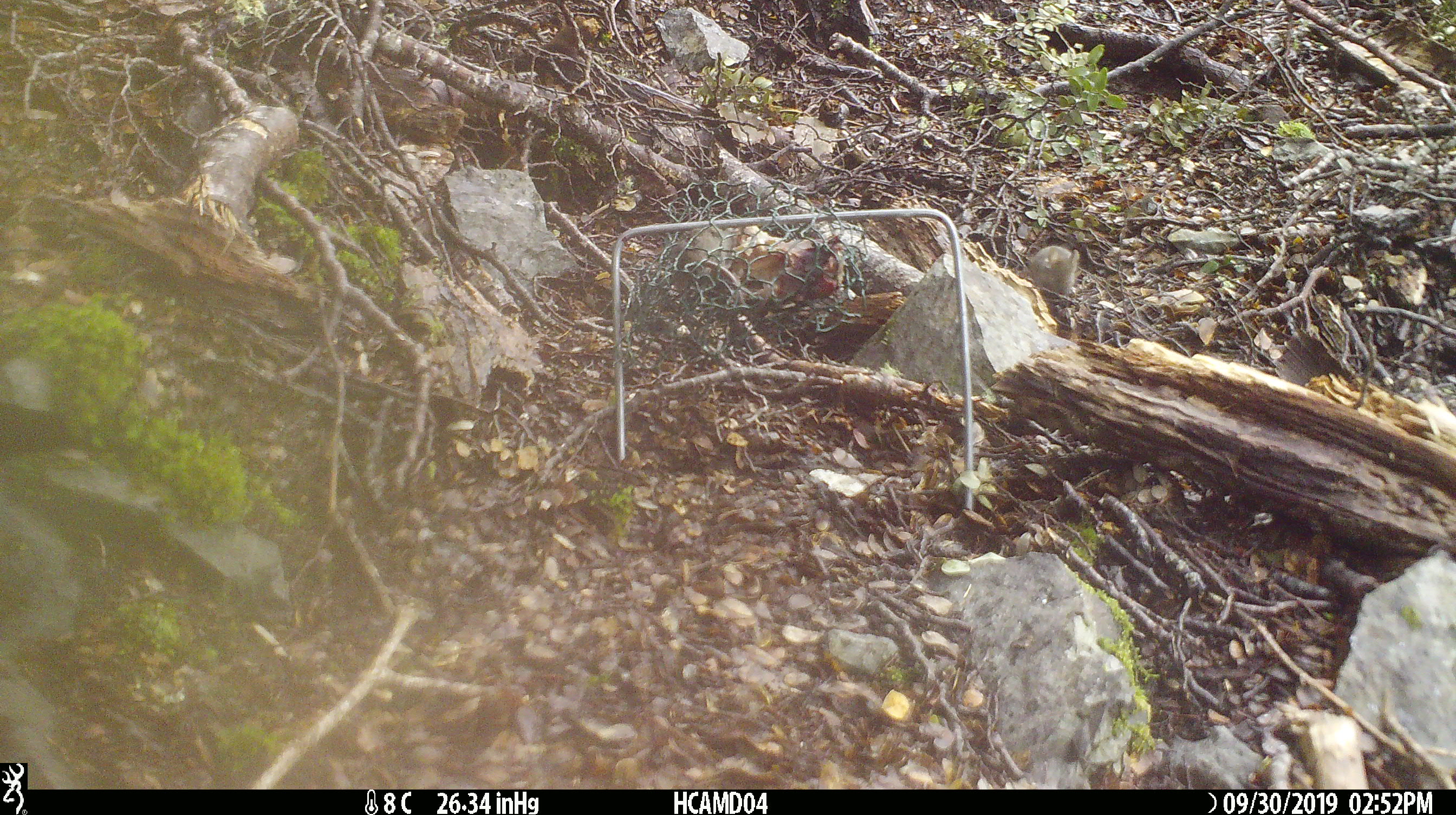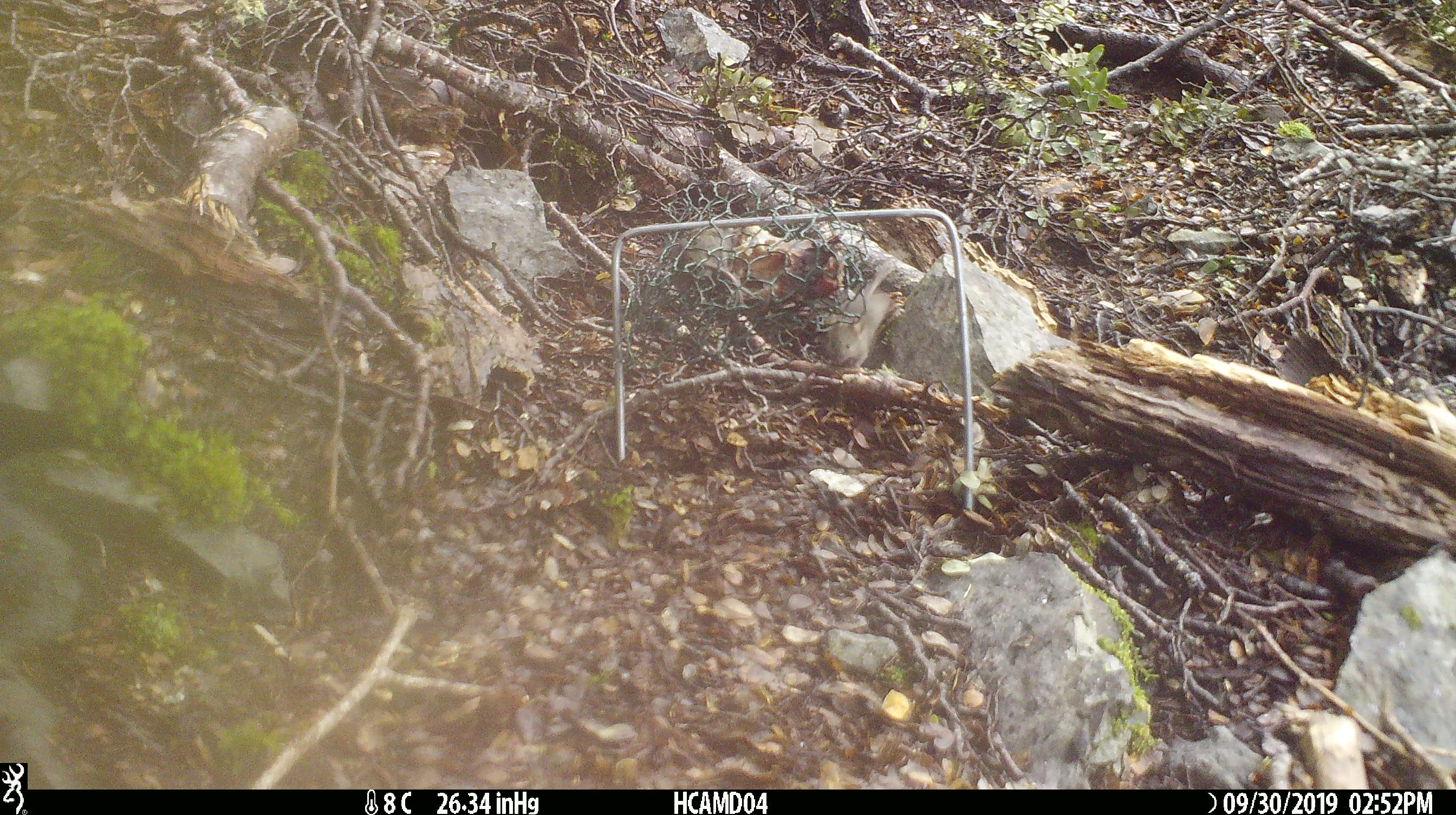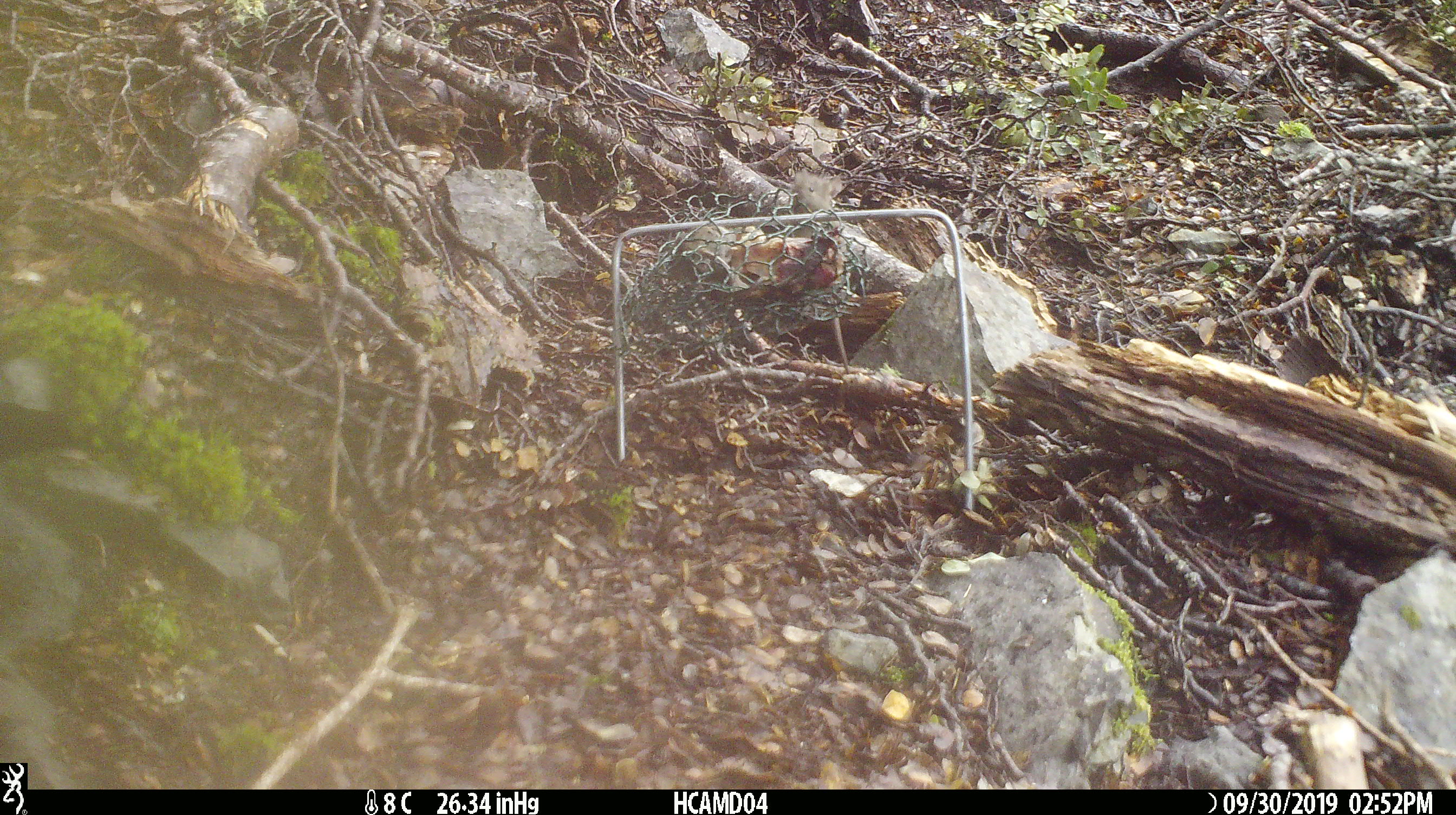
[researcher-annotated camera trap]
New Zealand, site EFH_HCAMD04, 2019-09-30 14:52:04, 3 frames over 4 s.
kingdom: Animalia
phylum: Chordata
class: Mammalia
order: Rodentia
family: Muridae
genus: Mus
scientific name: Mus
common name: mouse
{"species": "mouse (Mus)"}